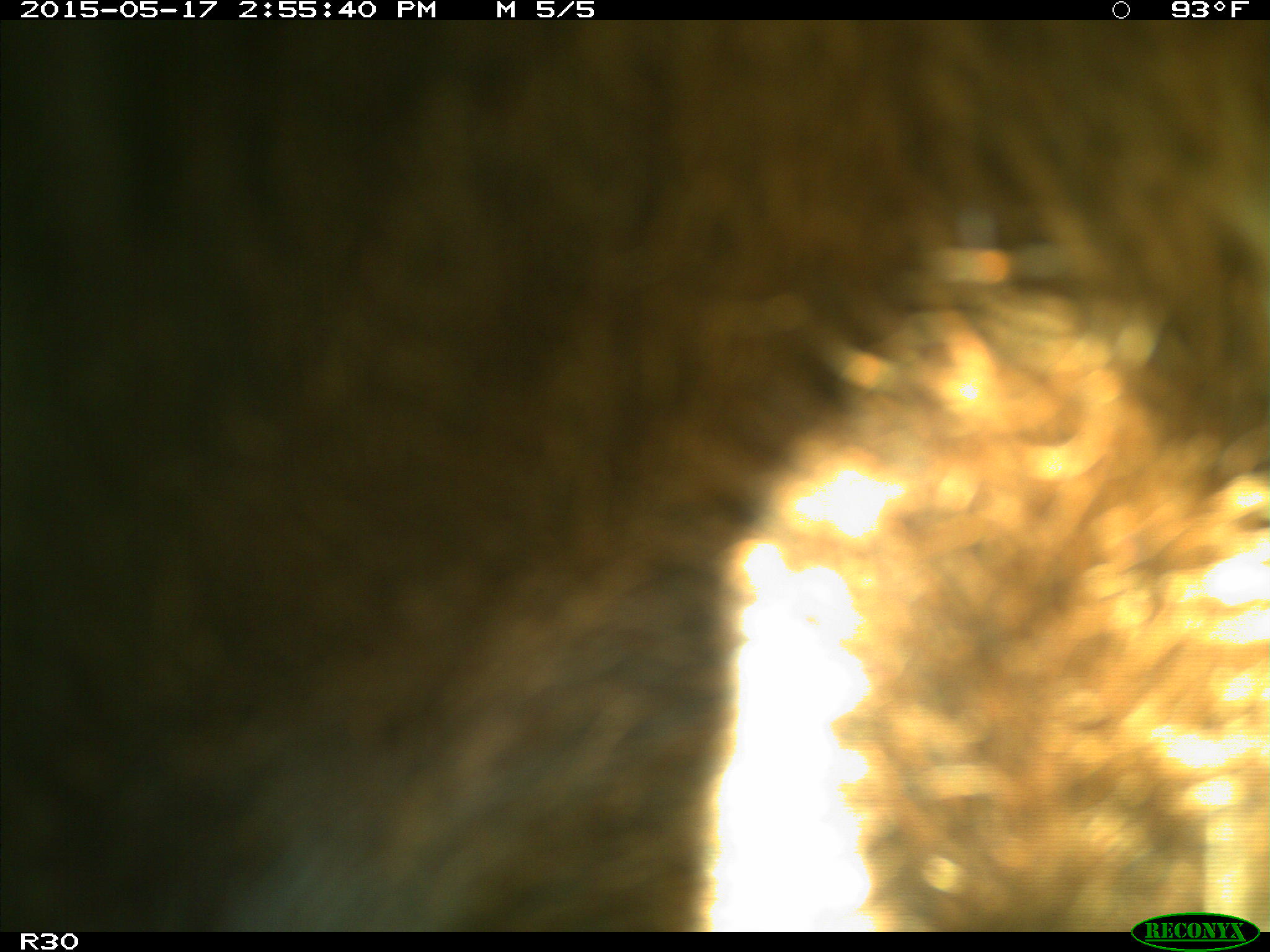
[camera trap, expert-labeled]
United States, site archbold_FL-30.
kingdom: Animalia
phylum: Chordata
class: Mammalia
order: Artiodactyla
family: Bovidae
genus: Bos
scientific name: Bos taurus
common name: domestic cow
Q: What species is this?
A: Bos taurus (domestic cow).